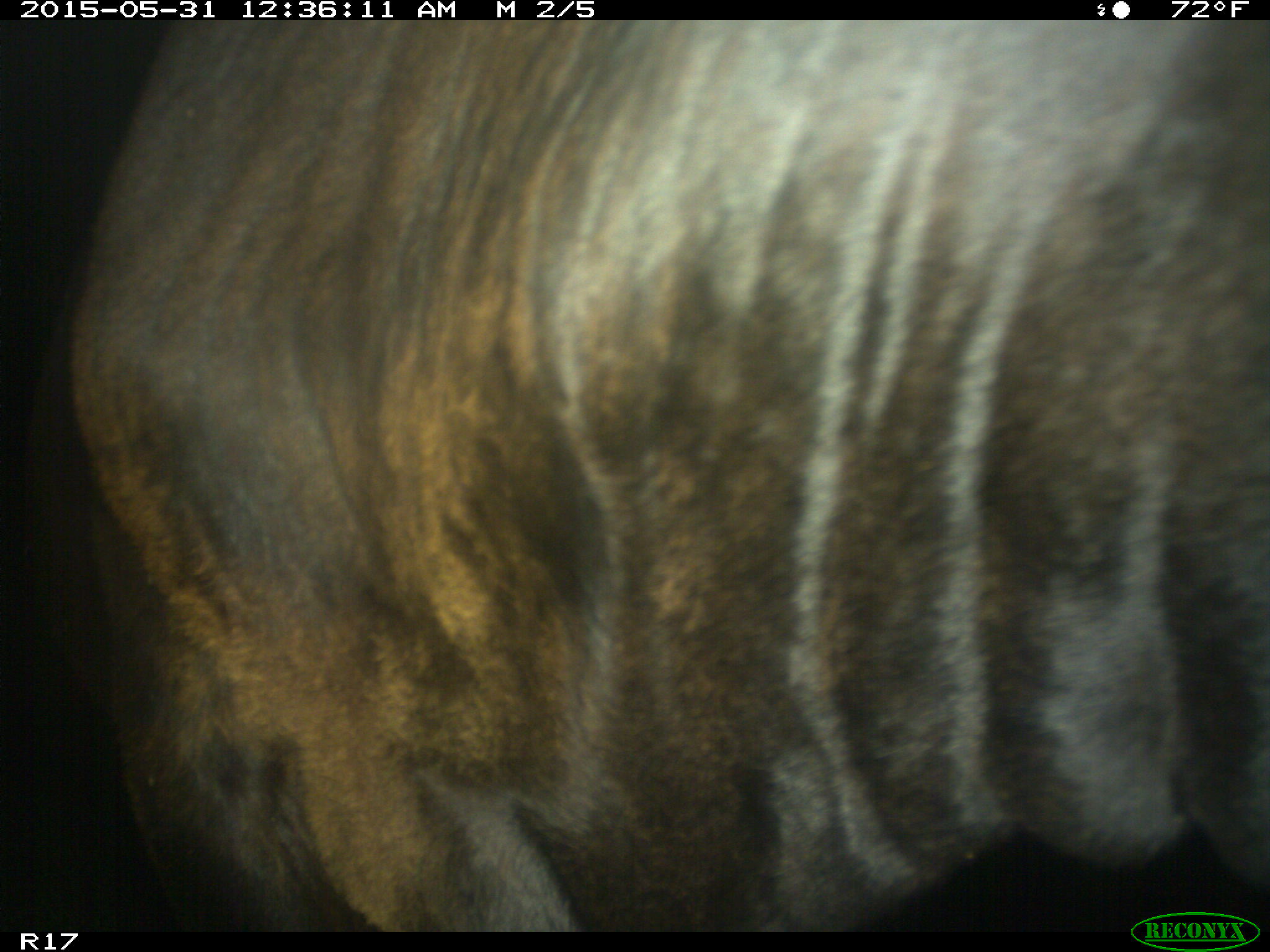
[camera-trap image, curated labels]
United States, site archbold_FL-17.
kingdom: Animalia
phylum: Chordata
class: Mammalia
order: Artiodactyla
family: Bovidae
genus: Bos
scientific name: Bos taurus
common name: domestic cow